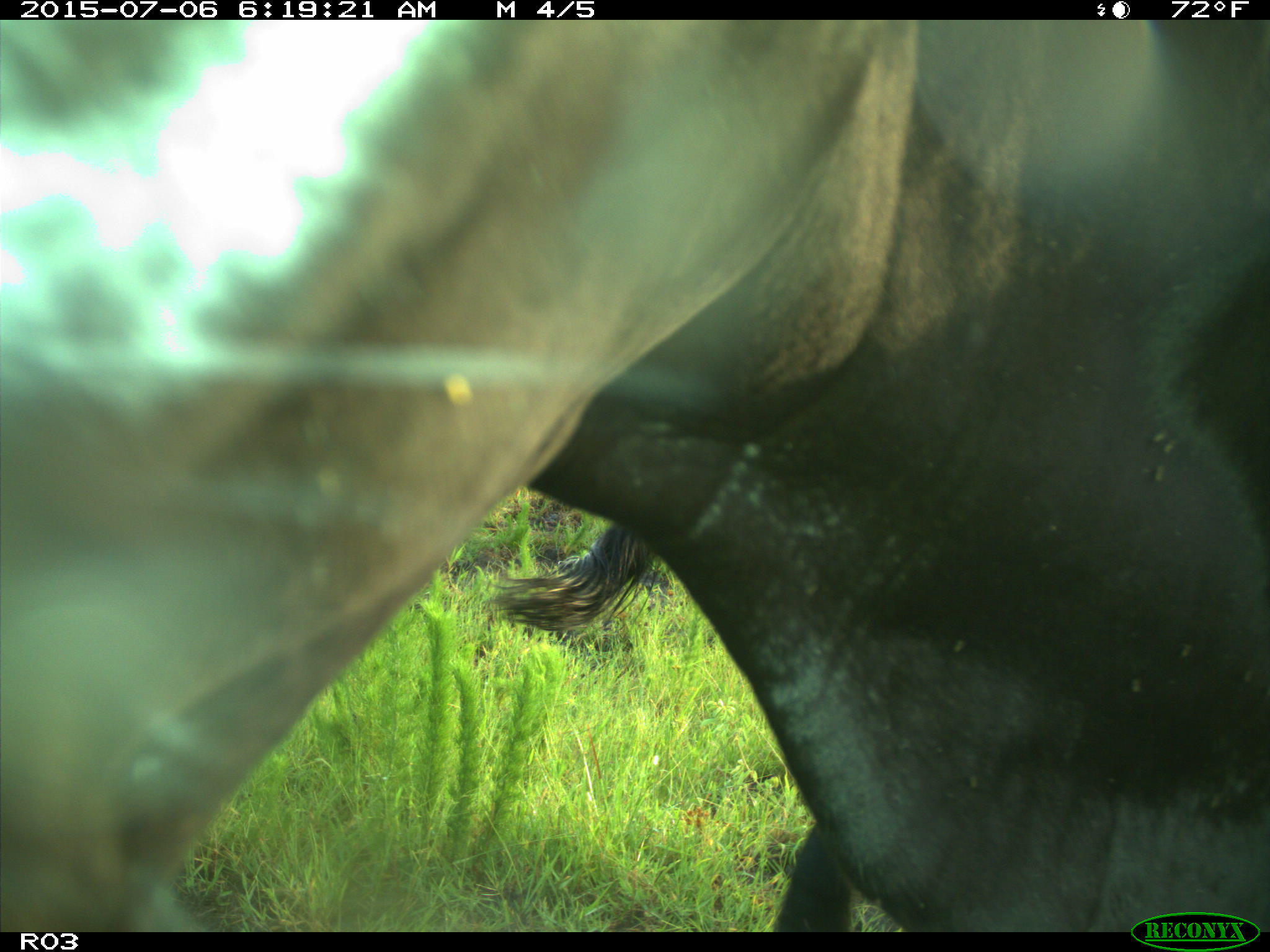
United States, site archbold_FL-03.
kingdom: Animalia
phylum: Chordata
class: Mammalia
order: Artiodactyla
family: Bovidae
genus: Bos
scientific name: Bos taurus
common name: domestic cow